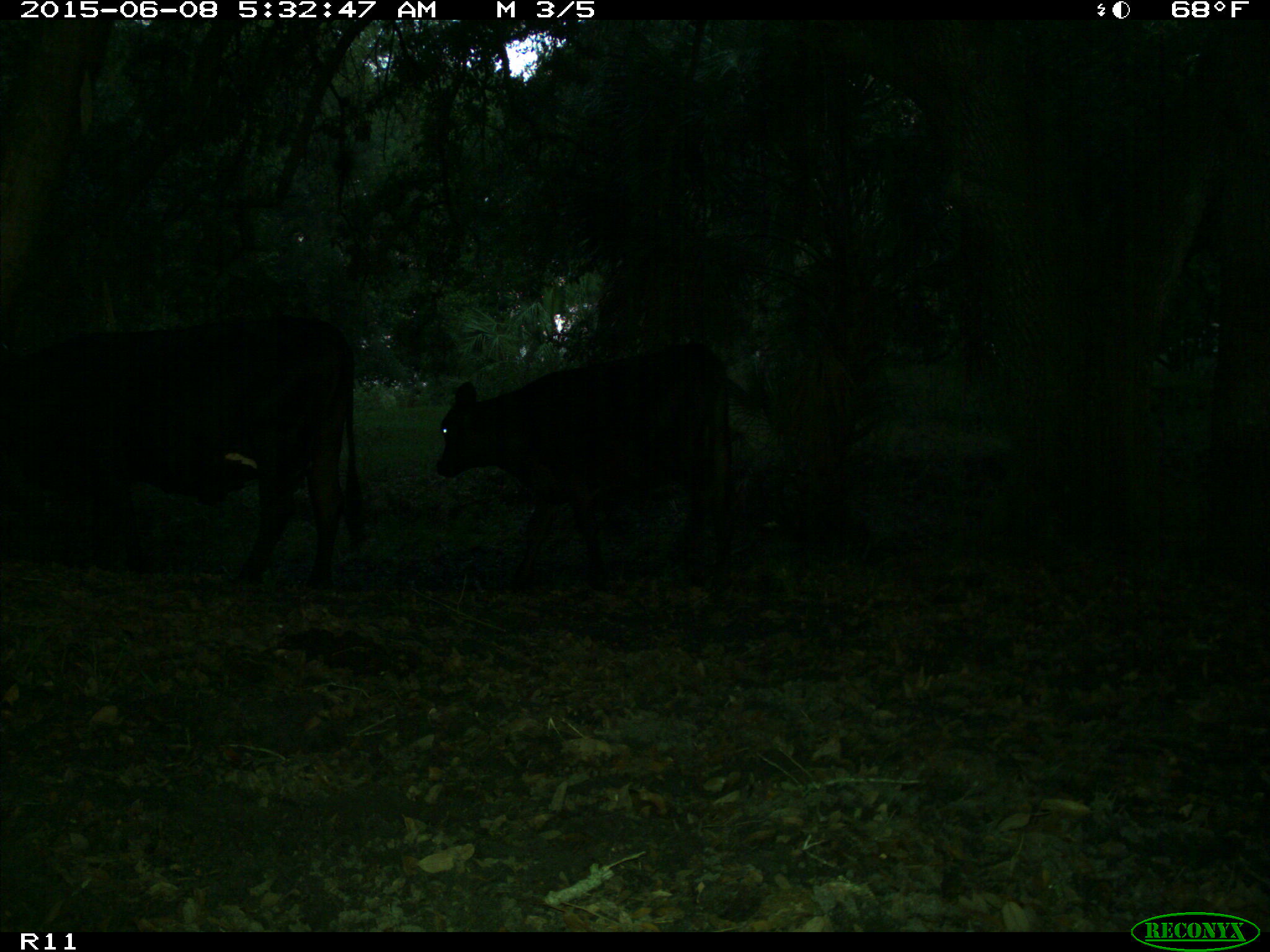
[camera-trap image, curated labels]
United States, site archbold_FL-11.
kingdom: Animalia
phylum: Chordata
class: Mammalia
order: Artiodactyla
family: Bovidae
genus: Bos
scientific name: Bos taurus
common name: domestic cow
Bos taurus (domestic cow).